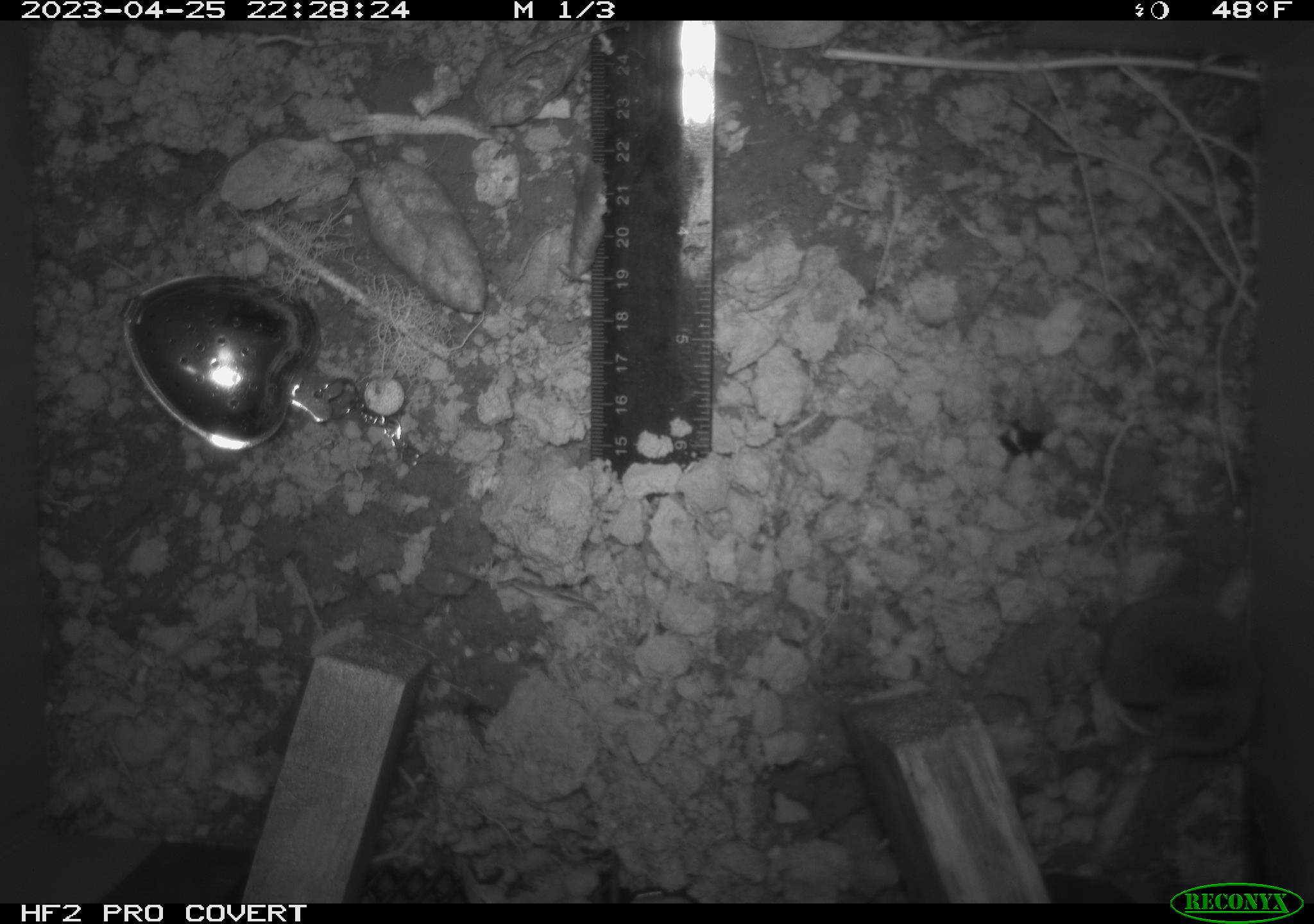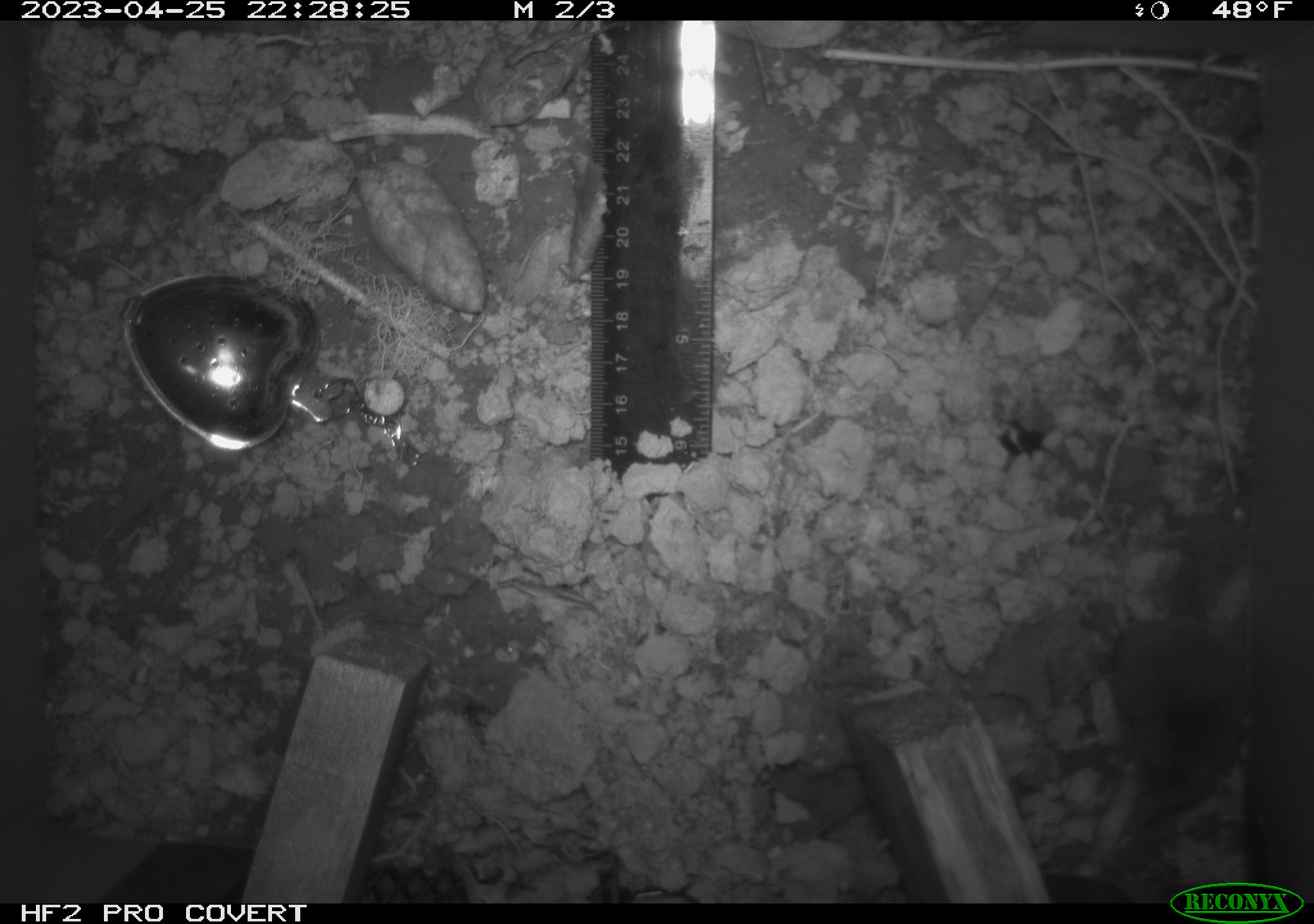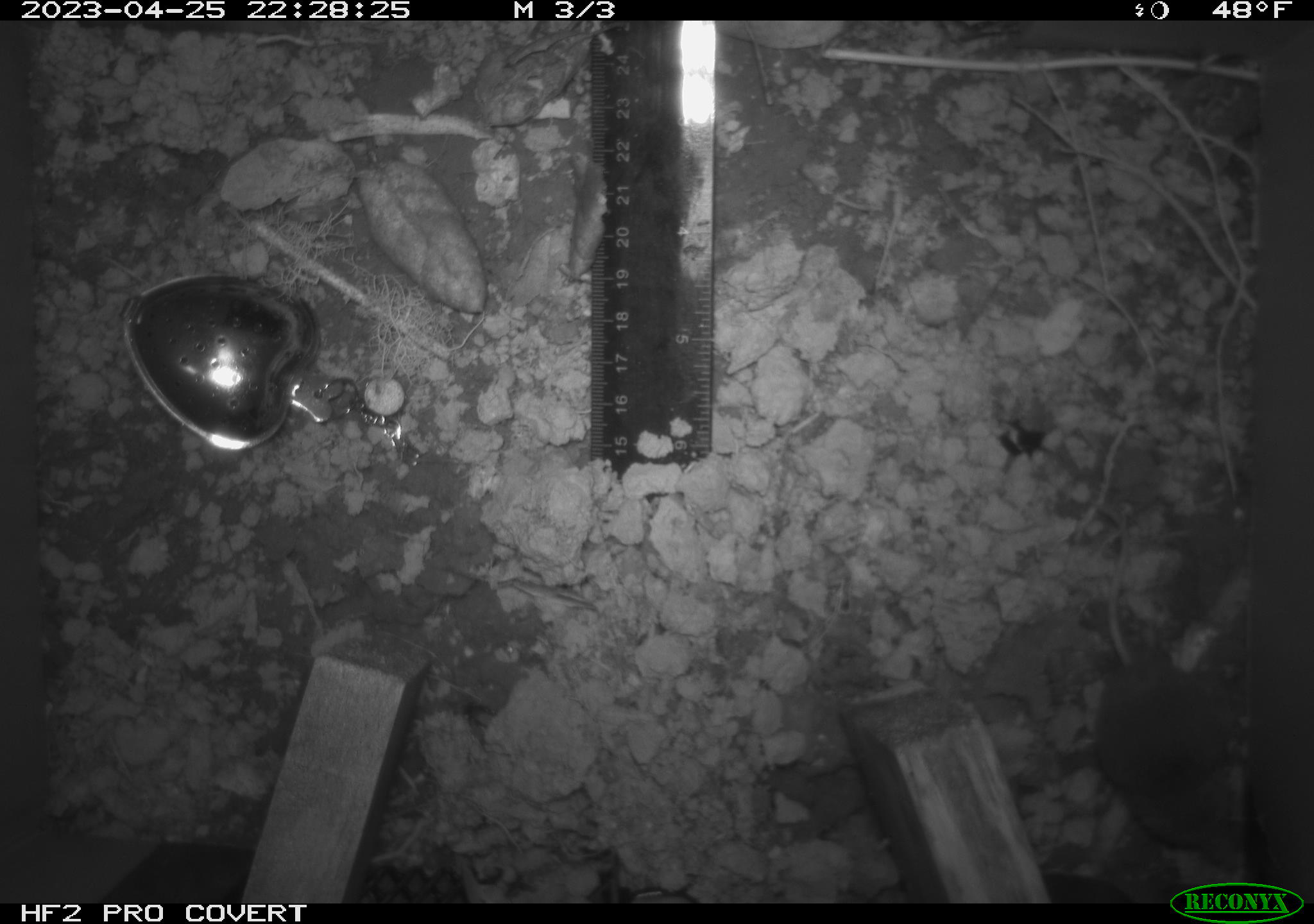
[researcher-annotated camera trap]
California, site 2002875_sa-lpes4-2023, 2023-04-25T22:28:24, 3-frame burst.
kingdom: Animalia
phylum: Chordata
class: Mammalia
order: Eulipotyphla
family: Soricidae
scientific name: Soricidae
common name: shrews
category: soricidae family